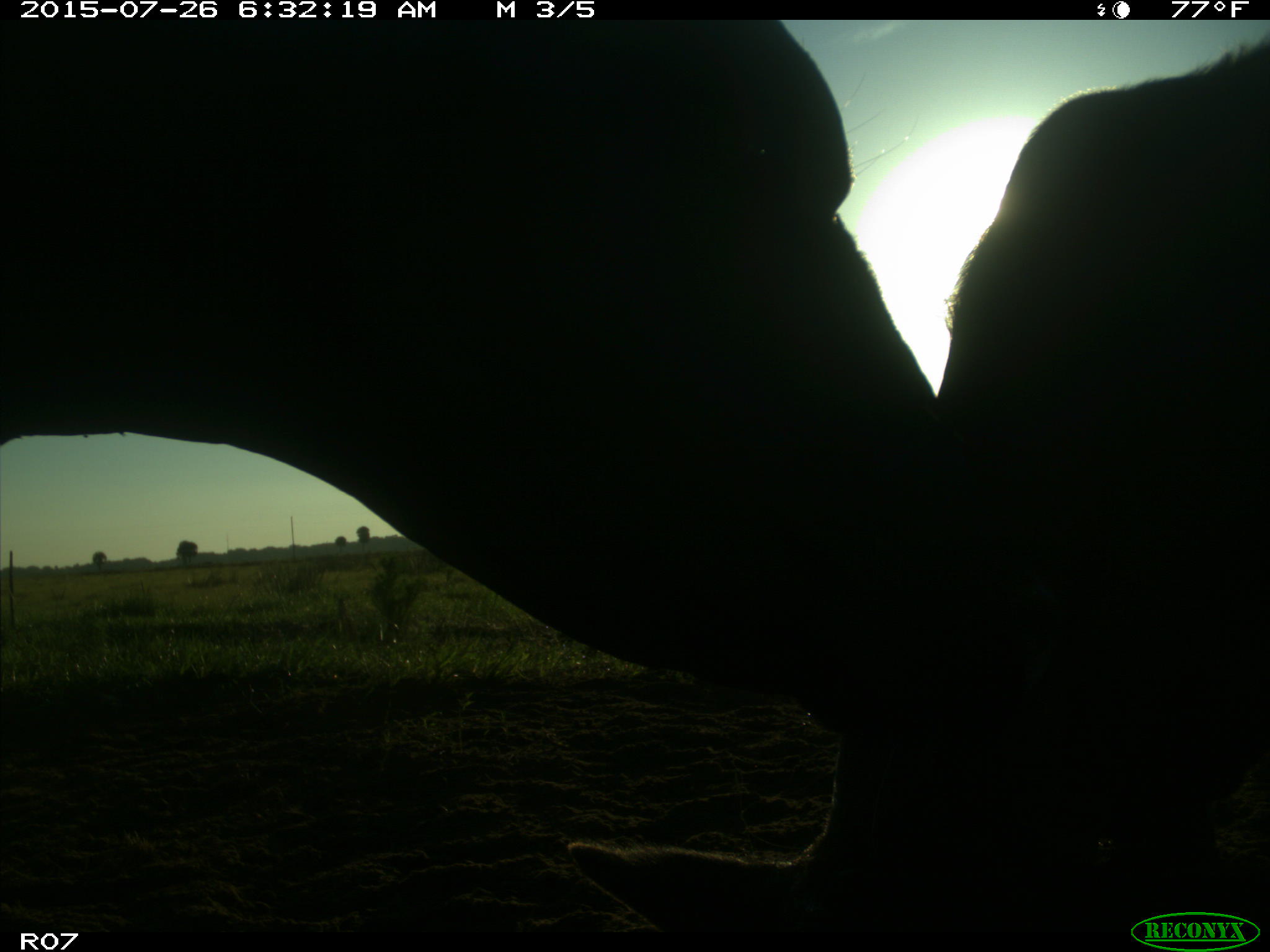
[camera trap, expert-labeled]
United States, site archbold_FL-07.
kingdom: Animalia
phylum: Chordata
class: Mammalia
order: Artiodactyla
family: Bovidae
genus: Bos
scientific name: Bos taurus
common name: domestic cow